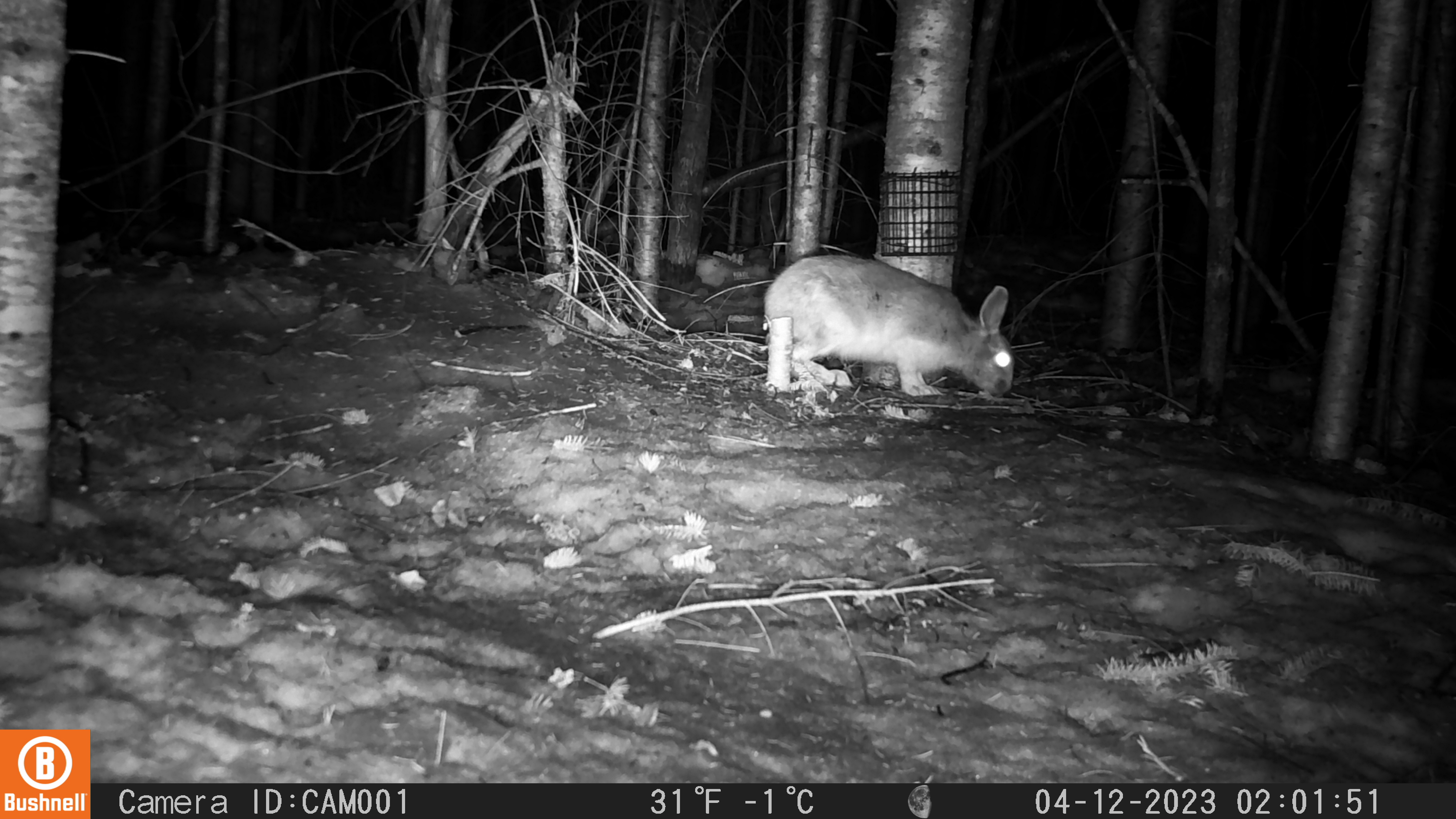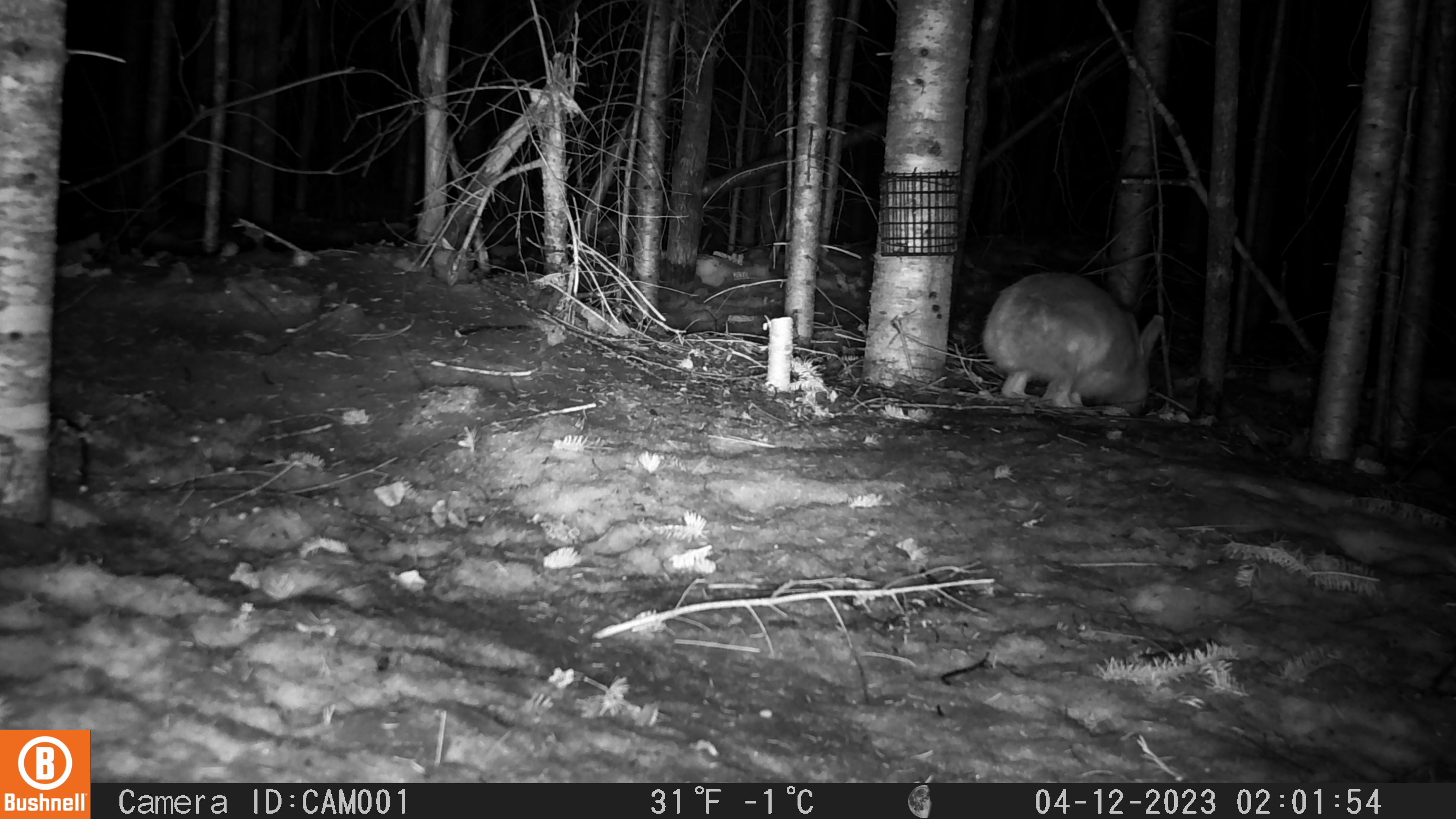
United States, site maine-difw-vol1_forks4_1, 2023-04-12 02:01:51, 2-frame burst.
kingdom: Animalia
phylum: Chordata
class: Mammalia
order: Lagomorpha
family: Leporidae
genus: Lepus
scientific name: Lepus americanus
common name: snowshoe hare